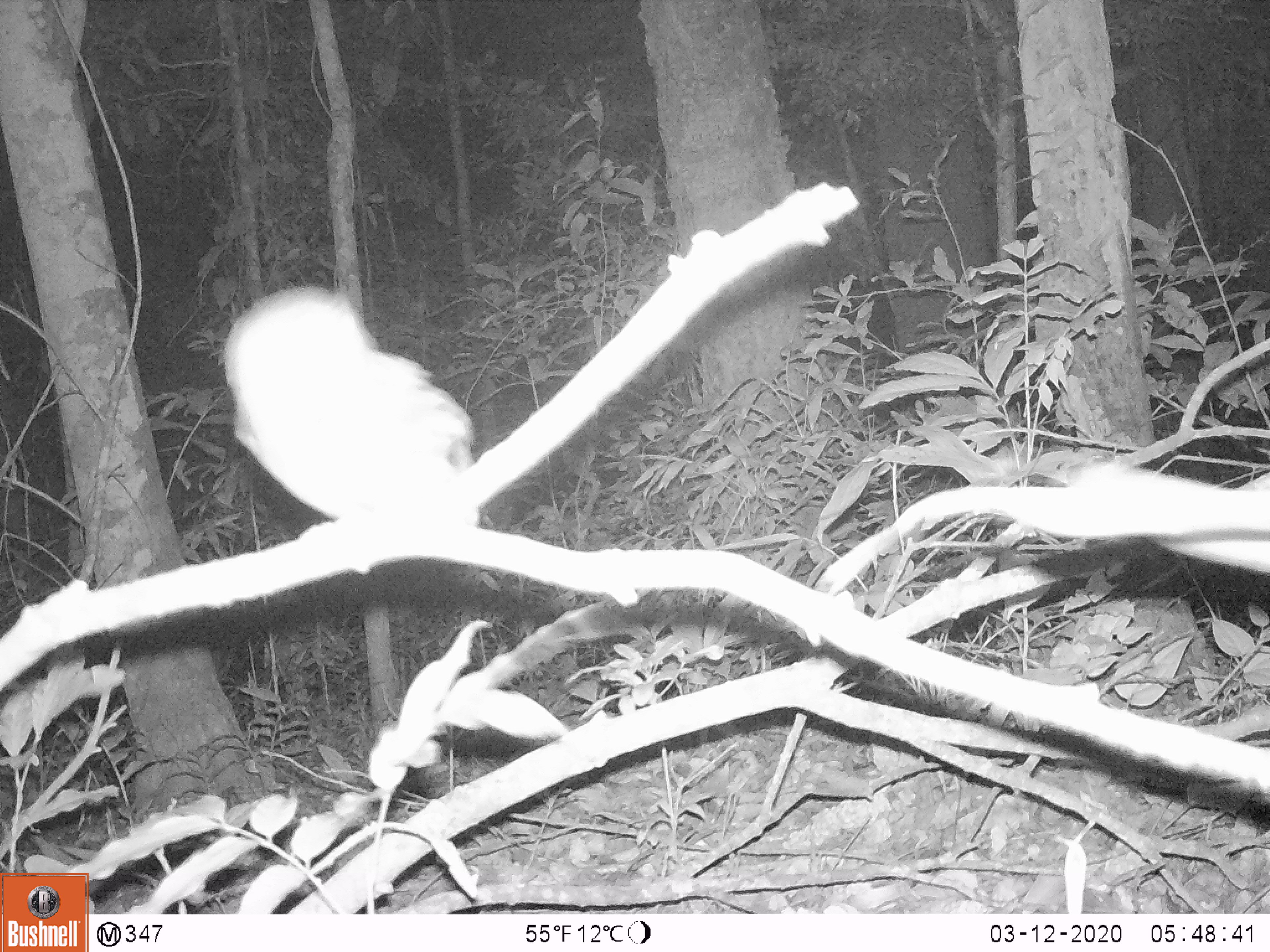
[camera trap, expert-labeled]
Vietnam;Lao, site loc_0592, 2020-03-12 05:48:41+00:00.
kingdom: Animalia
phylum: Chordata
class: Aves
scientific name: Aves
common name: bird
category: unidentified bird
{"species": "unidentified bird (bird) (Aves)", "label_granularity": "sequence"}